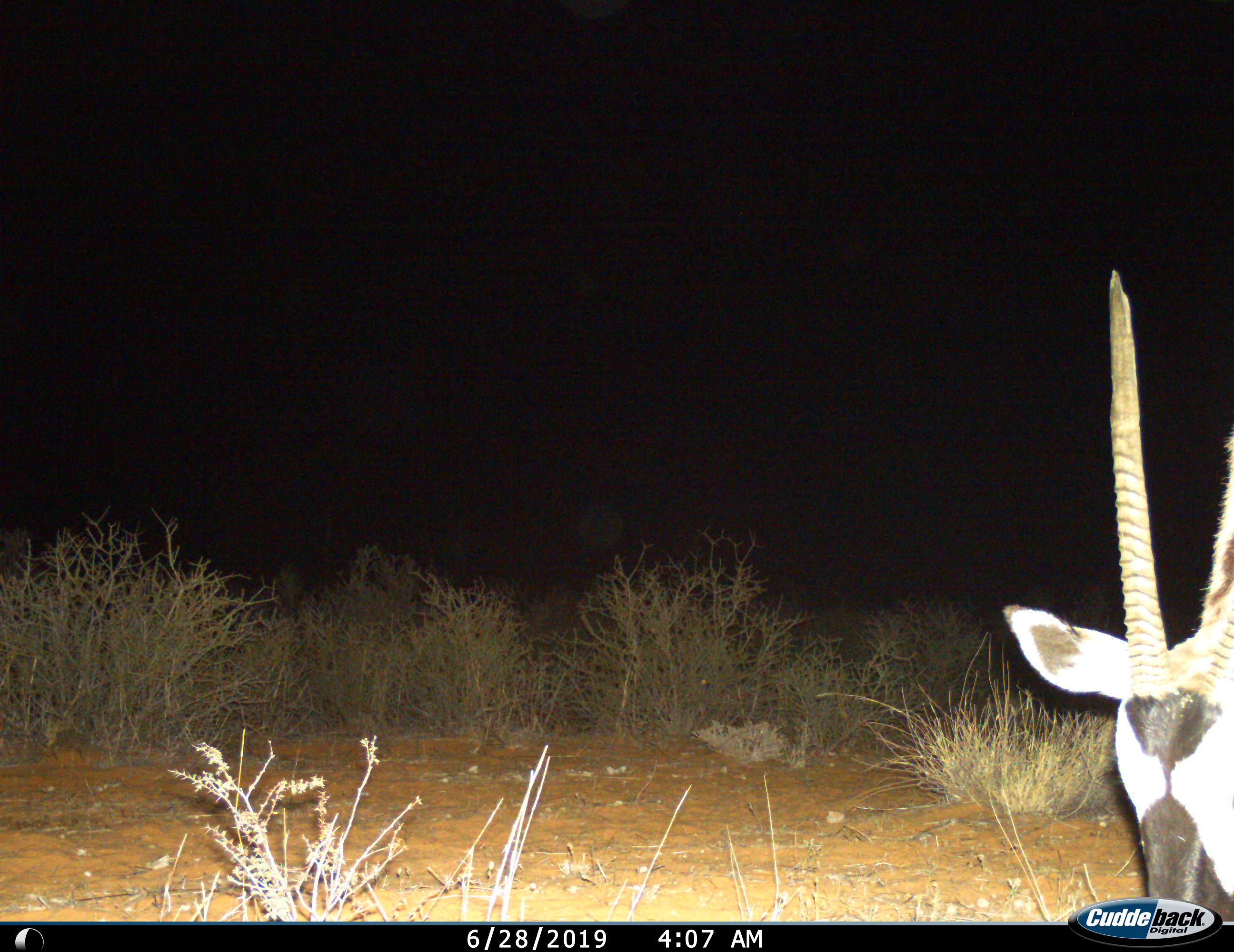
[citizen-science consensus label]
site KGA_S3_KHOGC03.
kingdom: Animalia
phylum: Chordata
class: Mammalia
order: Artiodactyla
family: Bovidae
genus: Oryx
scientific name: Oryx gazella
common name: gemsbok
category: oryx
Oryx (gemsbok) (Oryx gazella), count 1. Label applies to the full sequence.